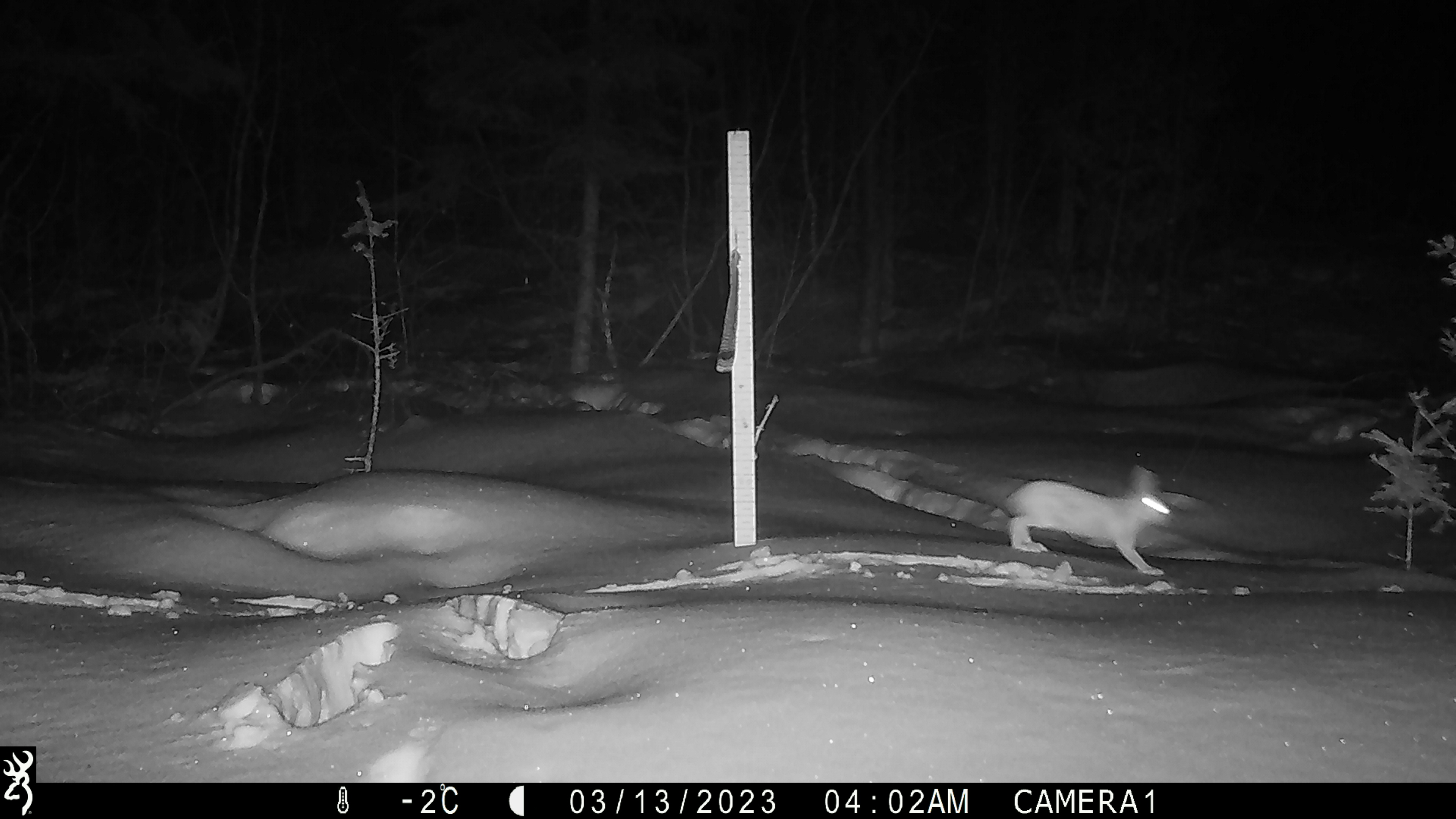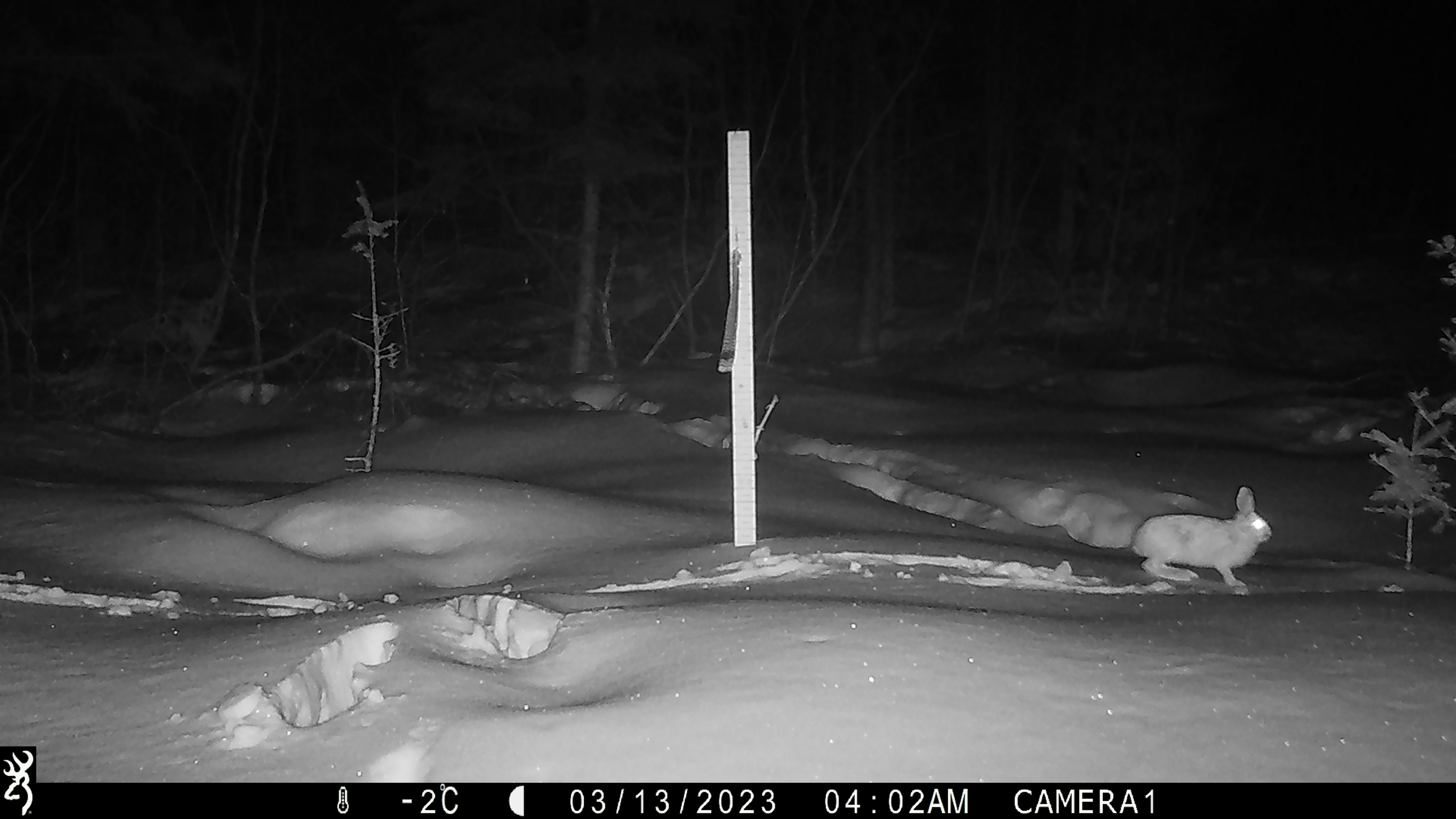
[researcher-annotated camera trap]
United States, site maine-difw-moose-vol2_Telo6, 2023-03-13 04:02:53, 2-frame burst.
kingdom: Animalia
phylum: Chordata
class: Mammalia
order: Lagomorpha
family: Leporidae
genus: Lepus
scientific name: Lepus americanus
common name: snowshoe hare